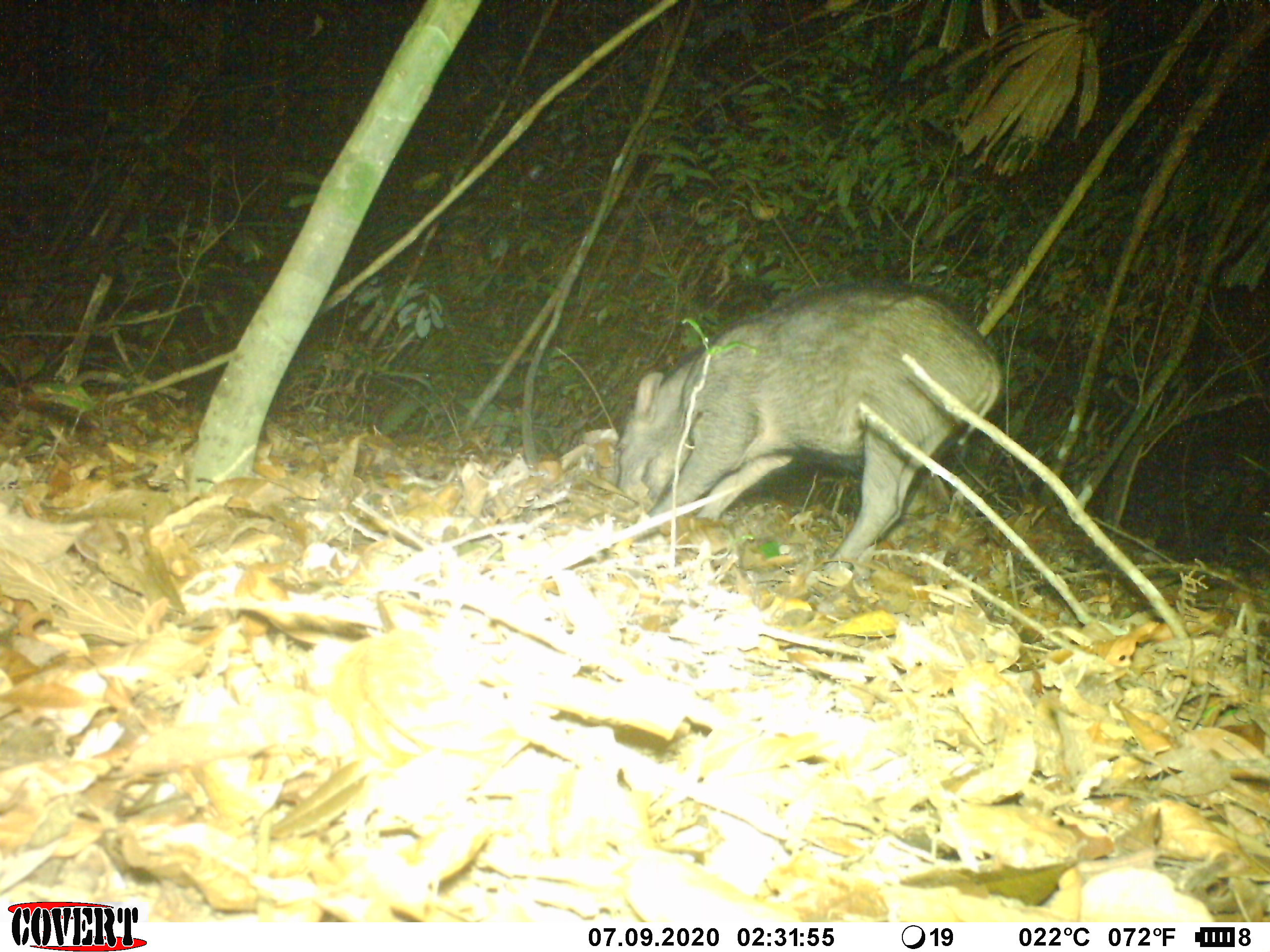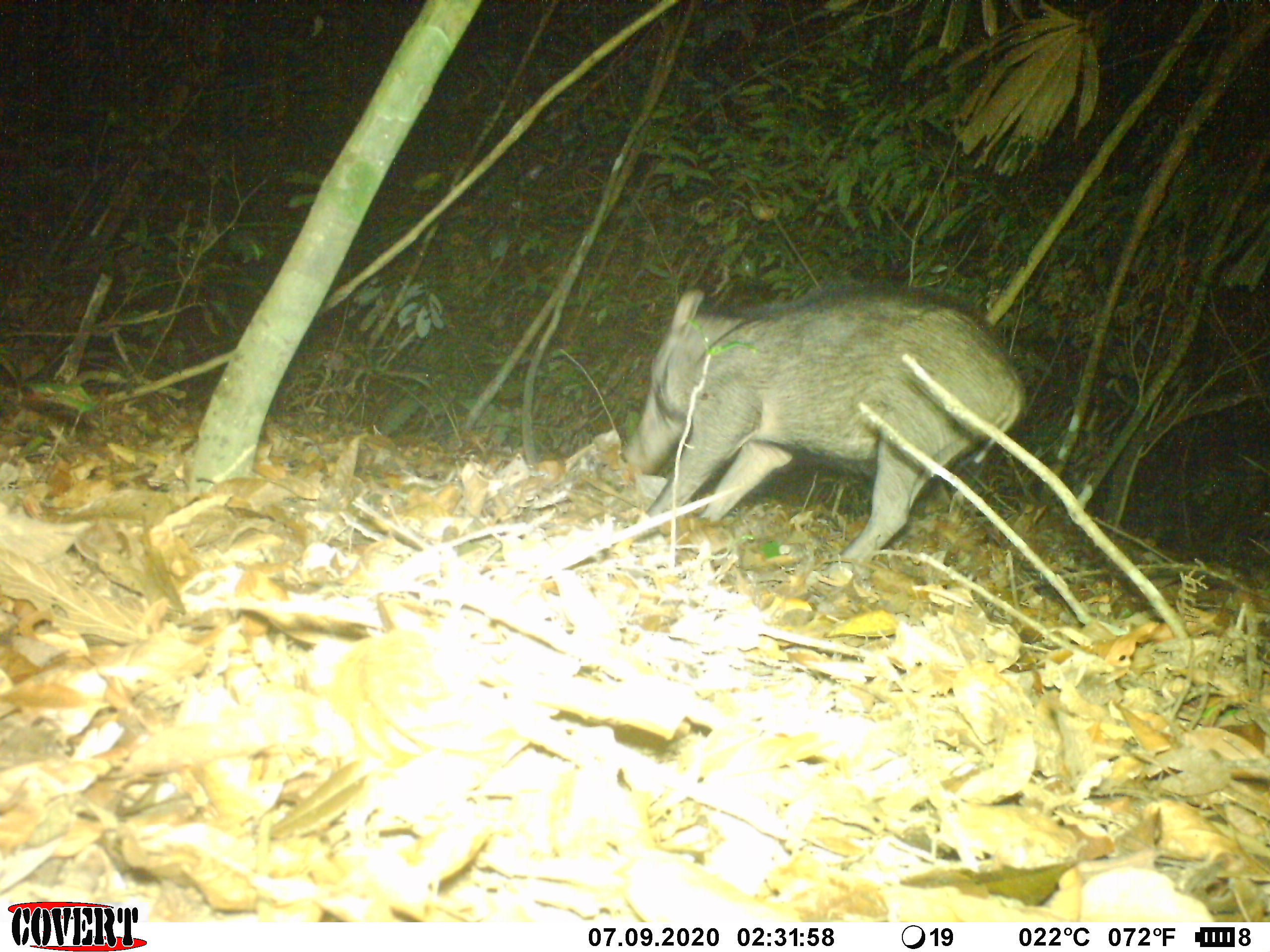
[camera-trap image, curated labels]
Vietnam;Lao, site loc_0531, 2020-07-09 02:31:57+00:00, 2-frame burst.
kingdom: Animalia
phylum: Chordata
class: Mammalia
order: Artiodactyla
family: Suidae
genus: Sus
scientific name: Sus scrofa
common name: eurasian wild pig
Eurasian wild pig (Sus scrofa). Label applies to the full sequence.